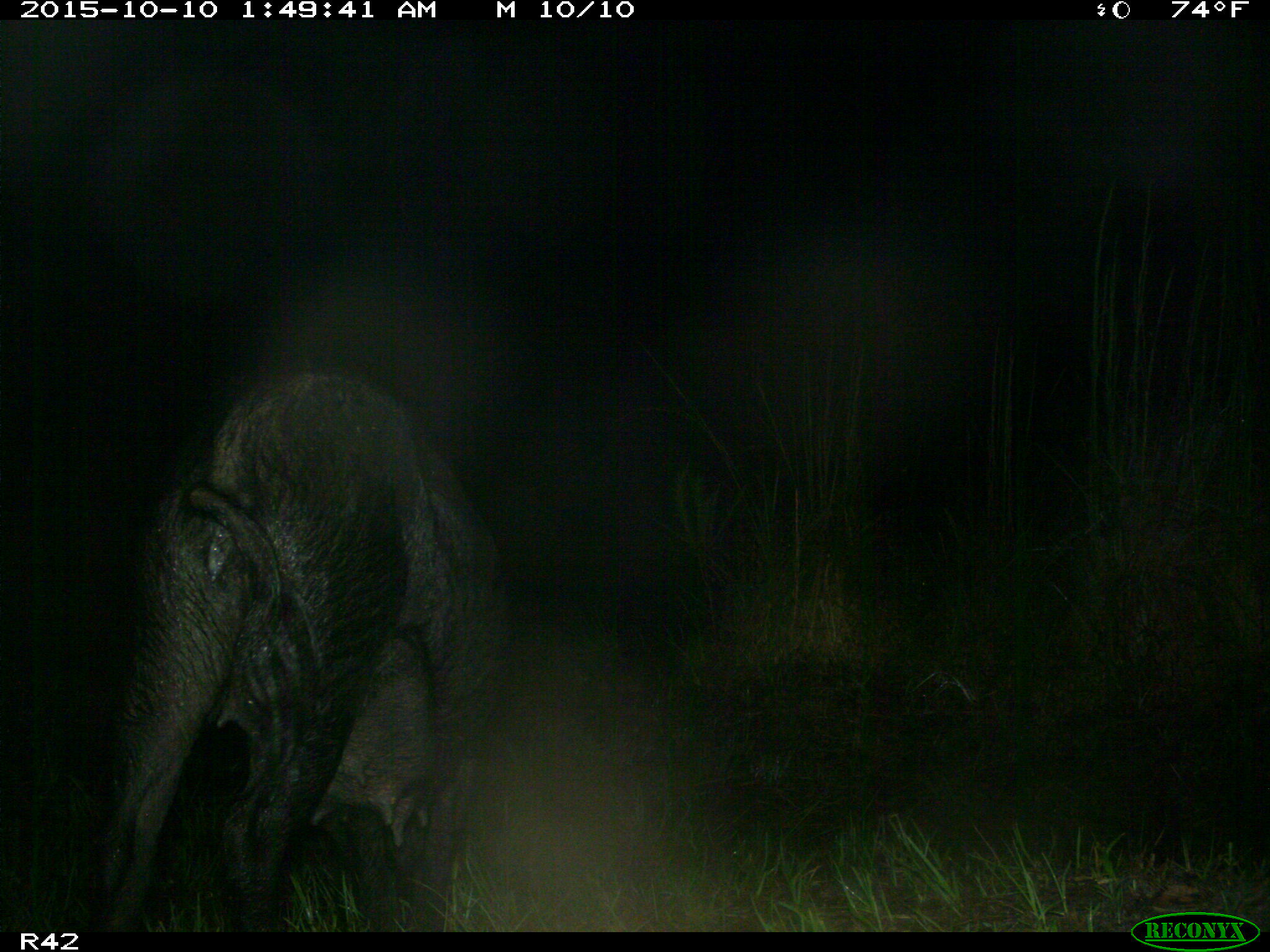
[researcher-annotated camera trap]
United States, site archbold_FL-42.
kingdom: Animalia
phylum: Chordata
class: Mammalia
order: Artiodactyla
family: Suidae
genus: Sus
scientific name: Sus scrofa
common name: wild boar